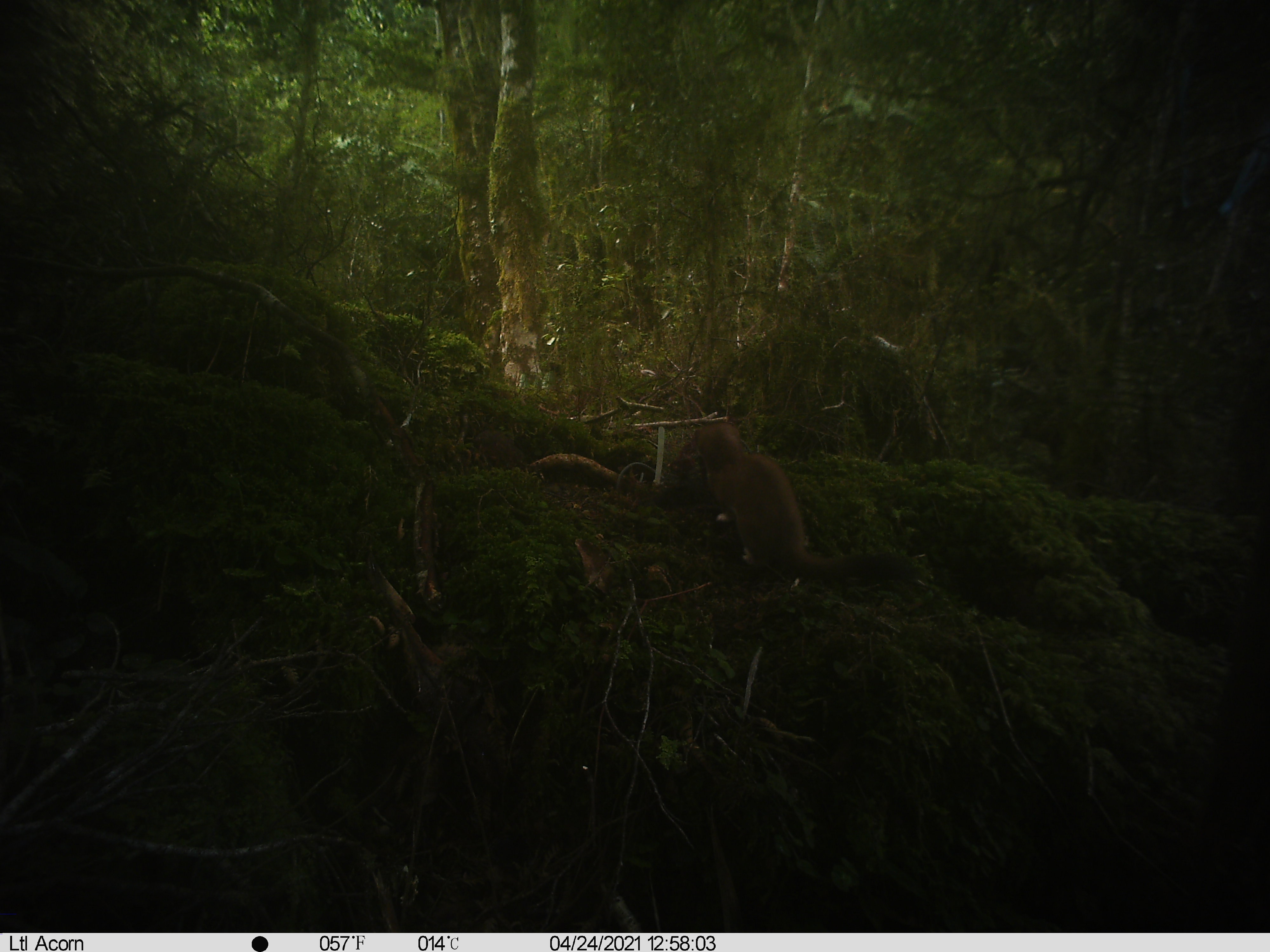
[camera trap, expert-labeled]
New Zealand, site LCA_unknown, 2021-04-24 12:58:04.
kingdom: Animalia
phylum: Chordata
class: Mammalia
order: Carnivora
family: Mustelidae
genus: Mustela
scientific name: Mustela erminea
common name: stoat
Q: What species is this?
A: Stoat (Mustela erminea).